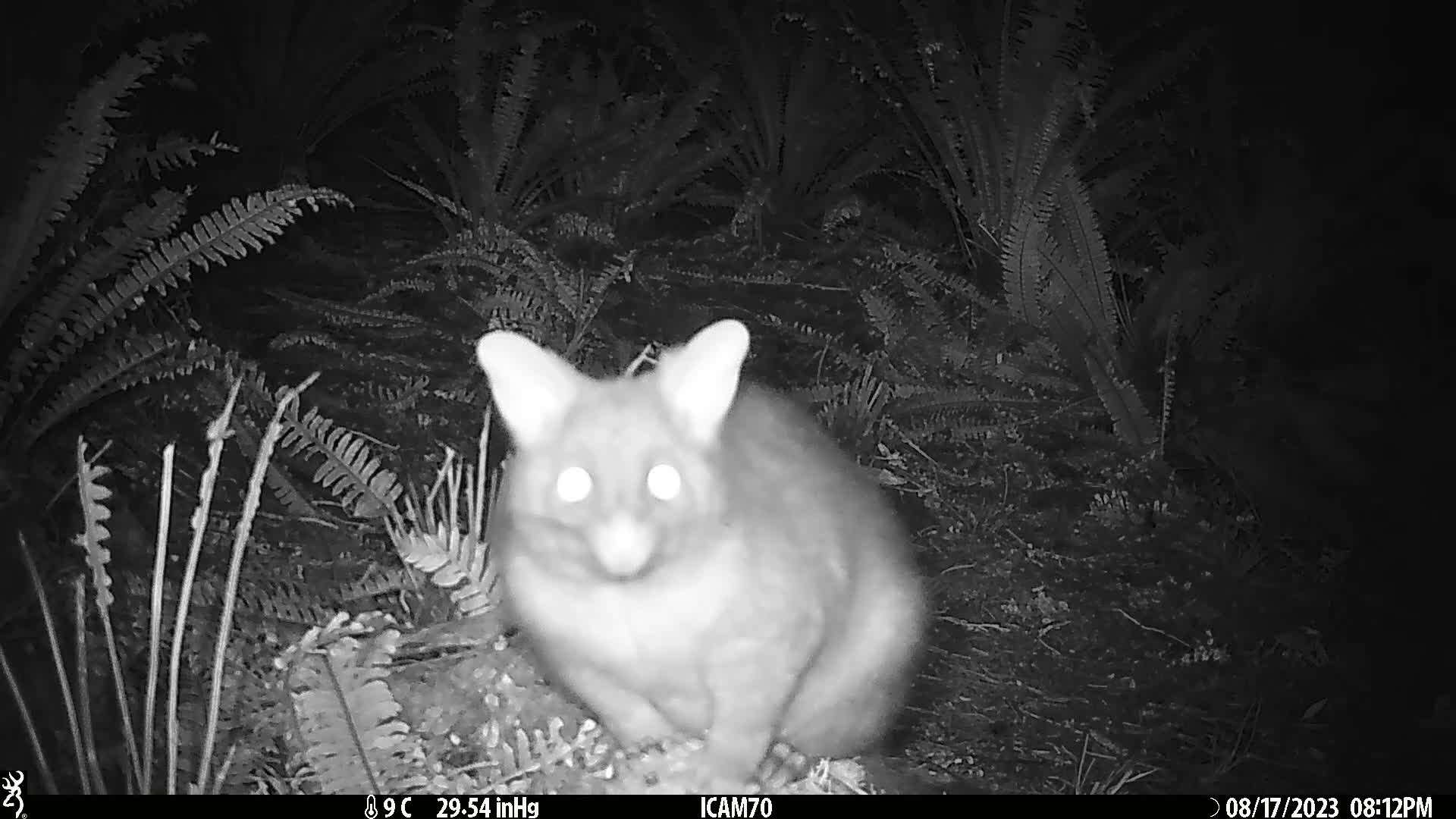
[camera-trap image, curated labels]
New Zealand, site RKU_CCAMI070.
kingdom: Animalia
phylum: Chordata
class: Mammalia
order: Diprotodontia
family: Phalangeridae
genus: Trichosurus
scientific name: Trichosurus vulpecula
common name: common brushtail possum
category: possum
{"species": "possum (common brushtail possum) (Trichosurus vulpecula)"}